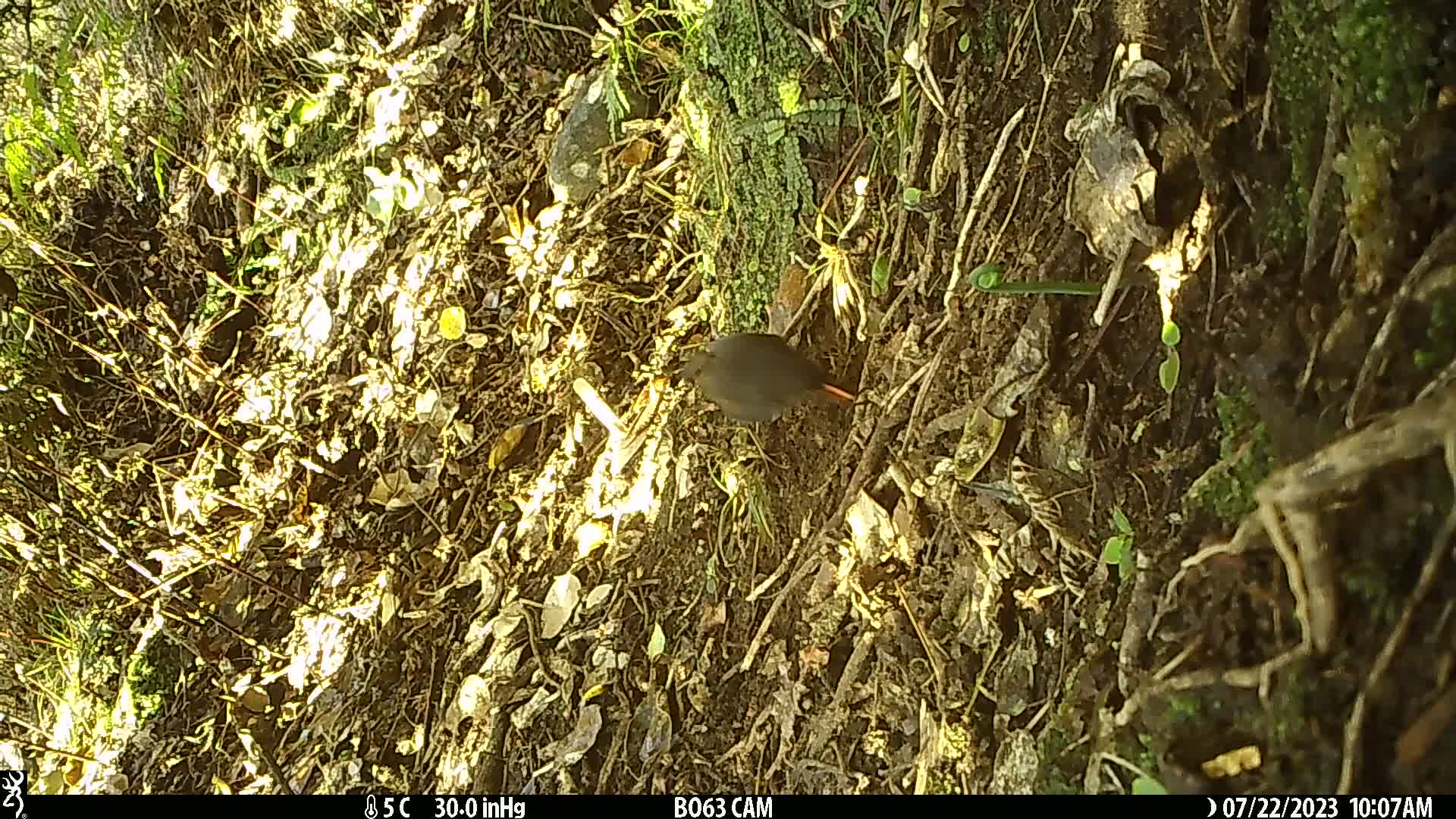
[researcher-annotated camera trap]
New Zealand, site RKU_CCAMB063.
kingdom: Animalia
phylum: Chordata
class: Aves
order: Passeriformes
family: Turdidae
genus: Turdus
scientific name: Turdus merula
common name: eurasian blackbird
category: blackbird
Blackbird (eurasian blackbird) (Turdus merula).